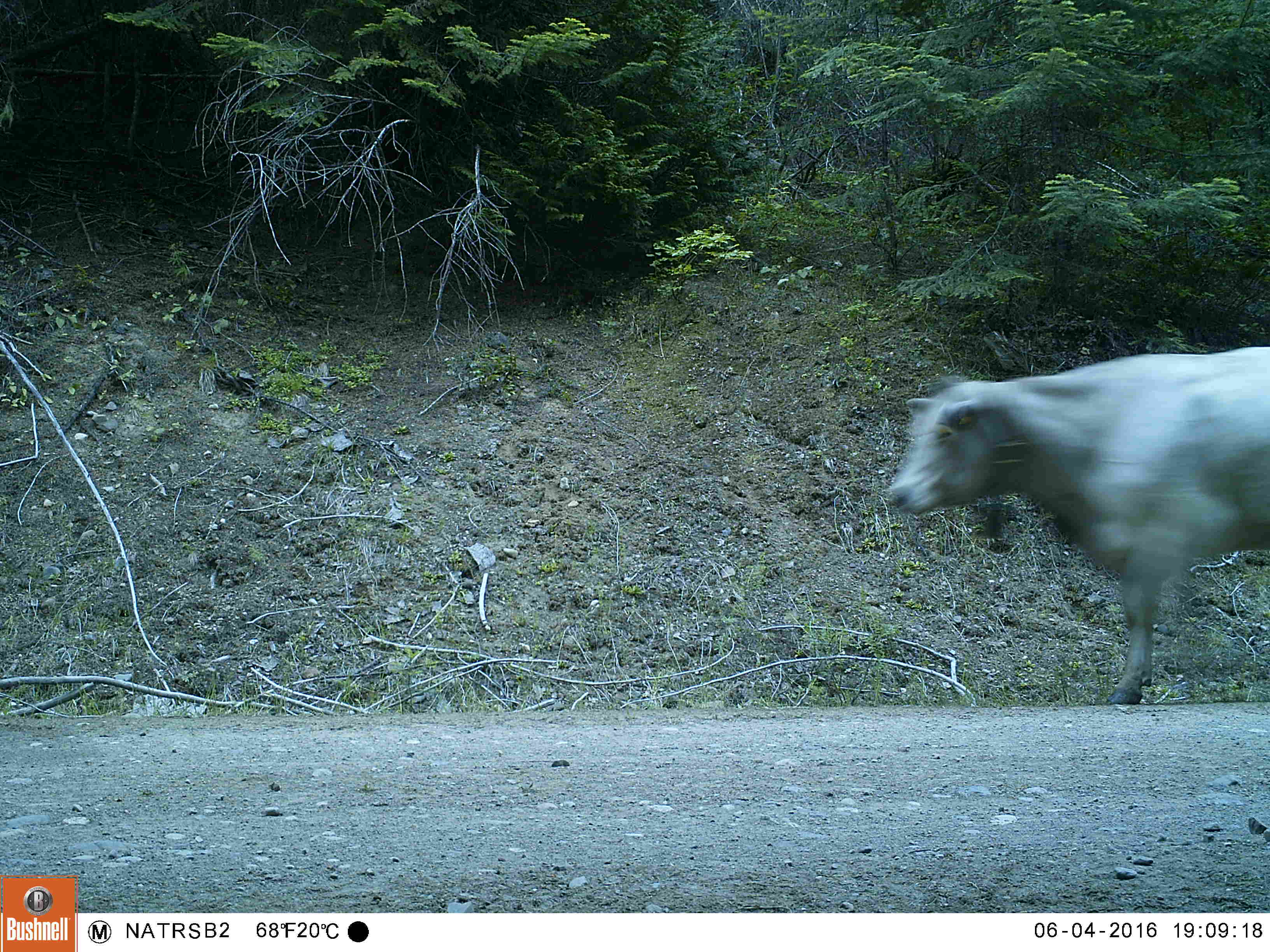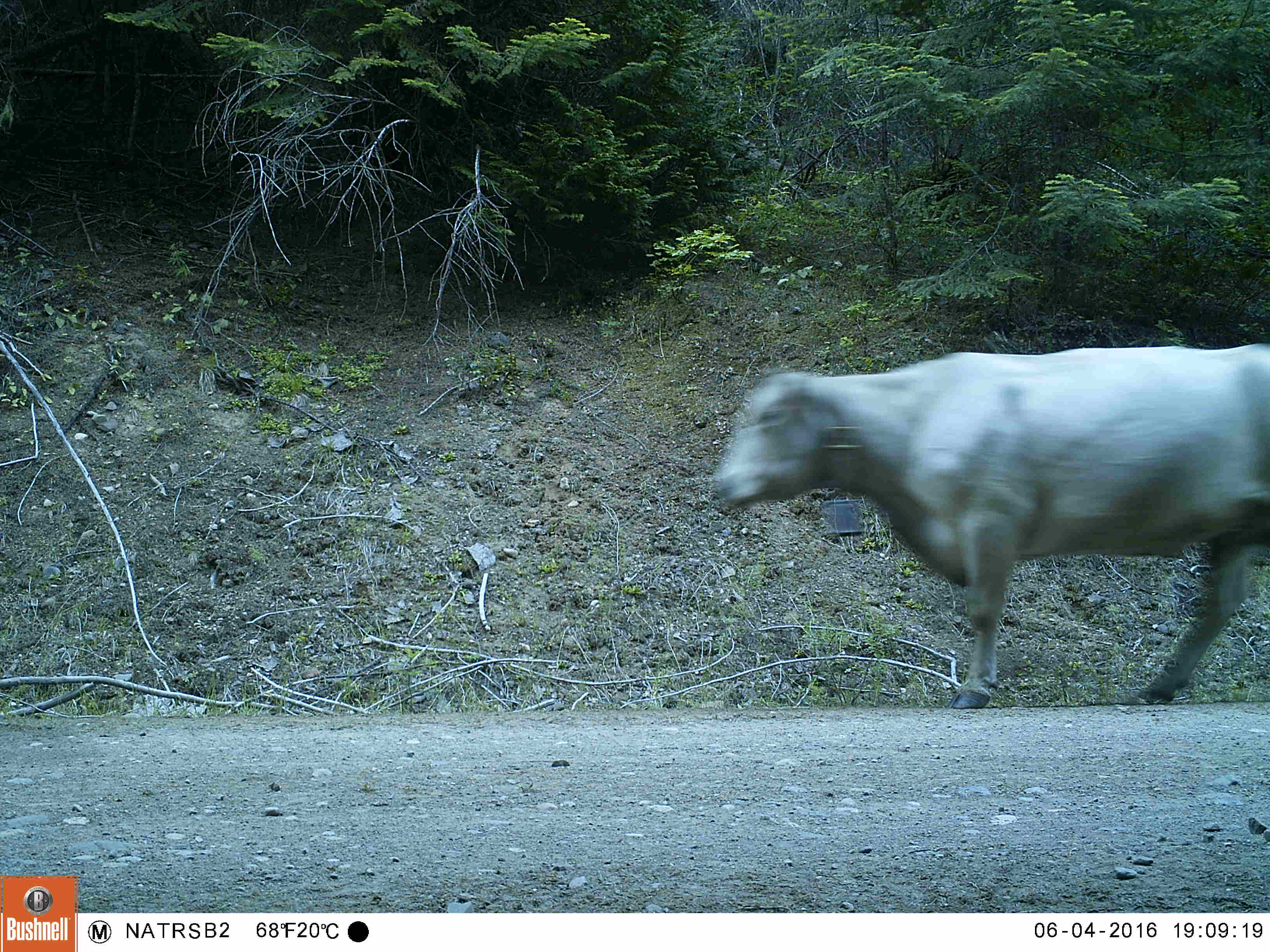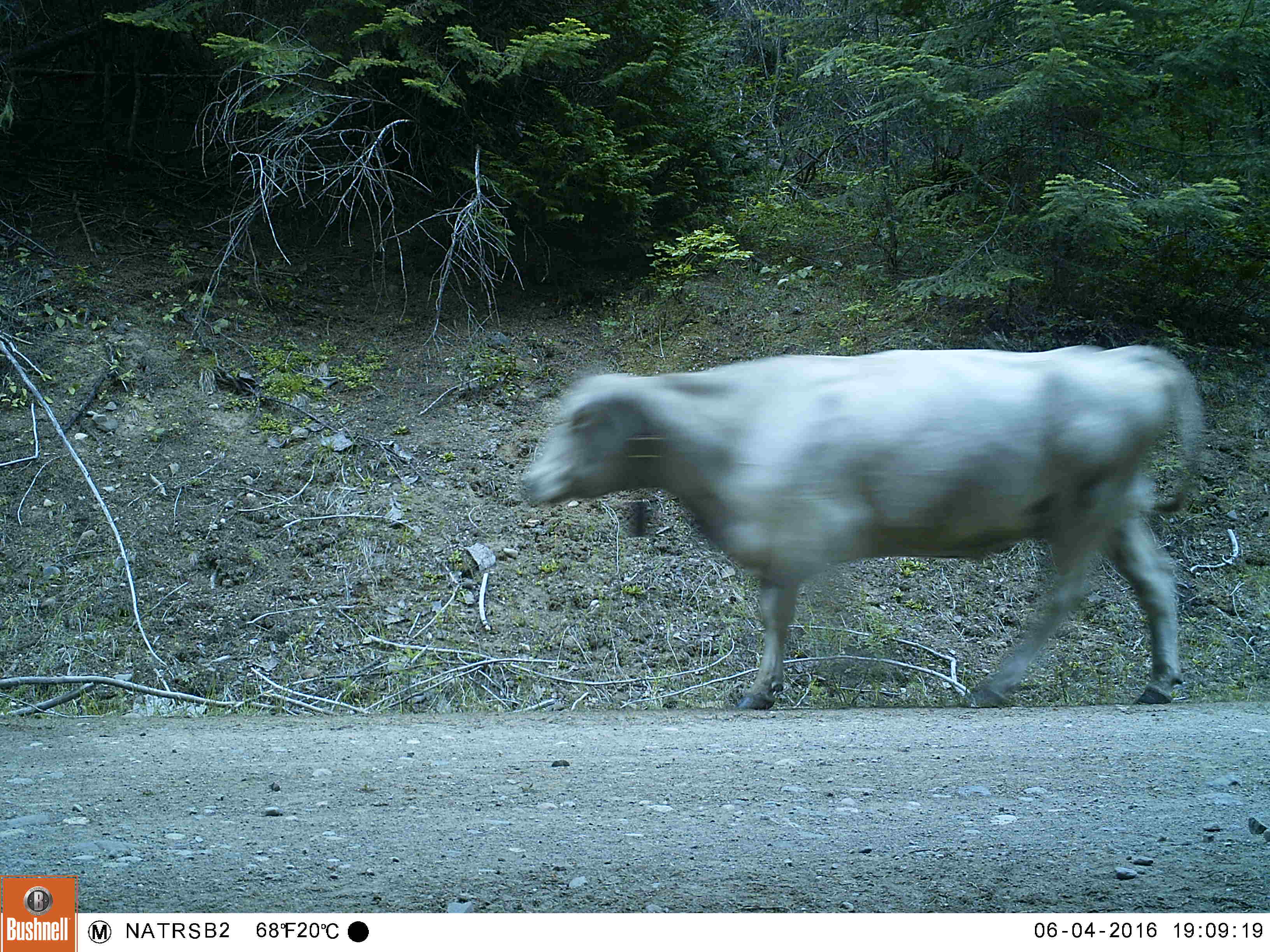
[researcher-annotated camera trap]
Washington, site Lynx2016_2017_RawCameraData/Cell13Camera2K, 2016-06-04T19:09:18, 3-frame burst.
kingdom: Animalia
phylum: Chordata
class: Mammalia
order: Artiodactyla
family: Bovidae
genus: Bos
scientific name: Bos taurus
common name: domestic cattle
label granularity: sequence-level